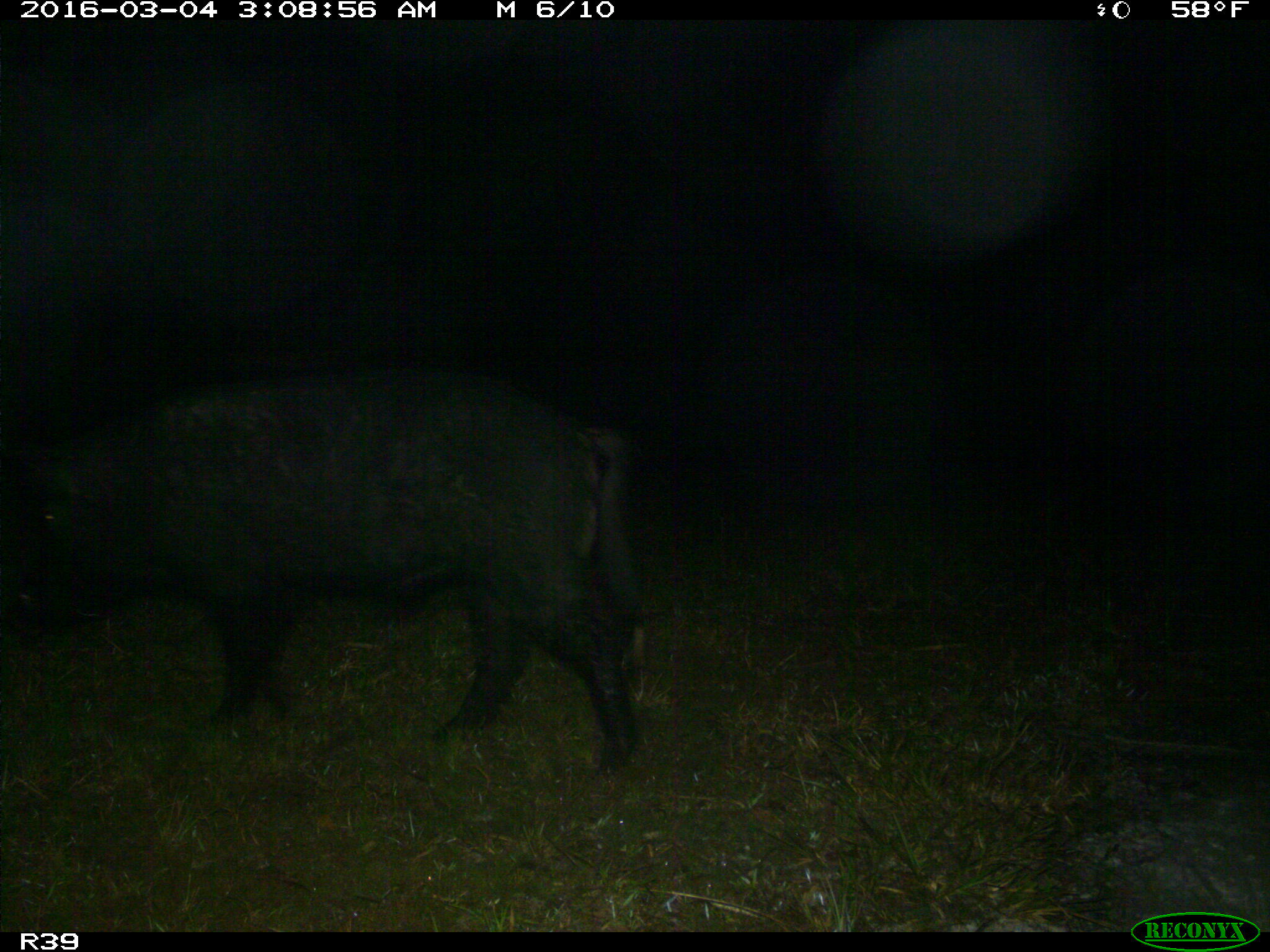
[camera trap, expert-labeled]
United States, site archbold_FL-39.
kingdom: Animalia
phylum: Chordata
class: Mammalia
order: Artiodactyla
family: Suidae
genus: Sus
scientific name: Sus scrofa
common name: wild boar